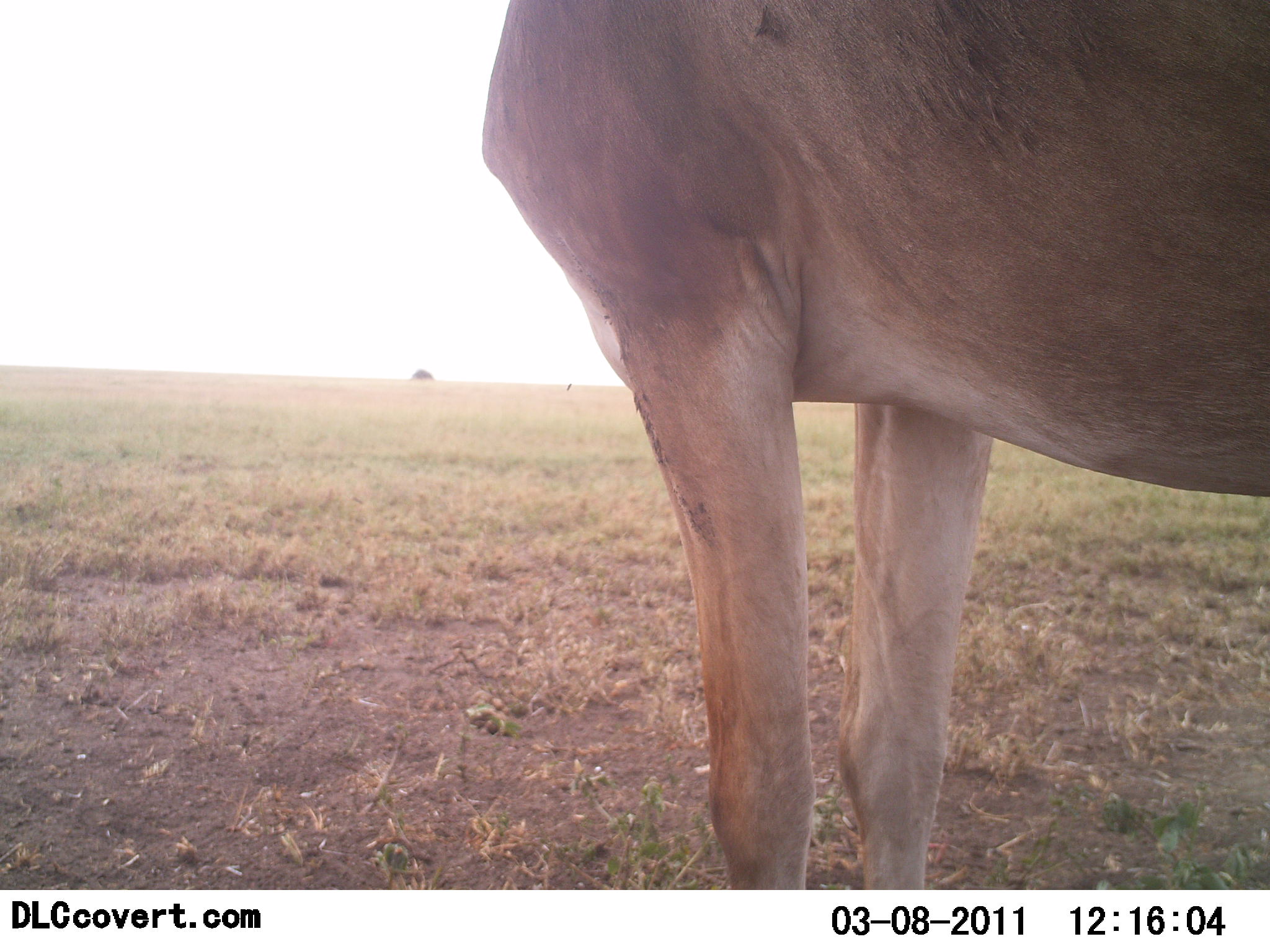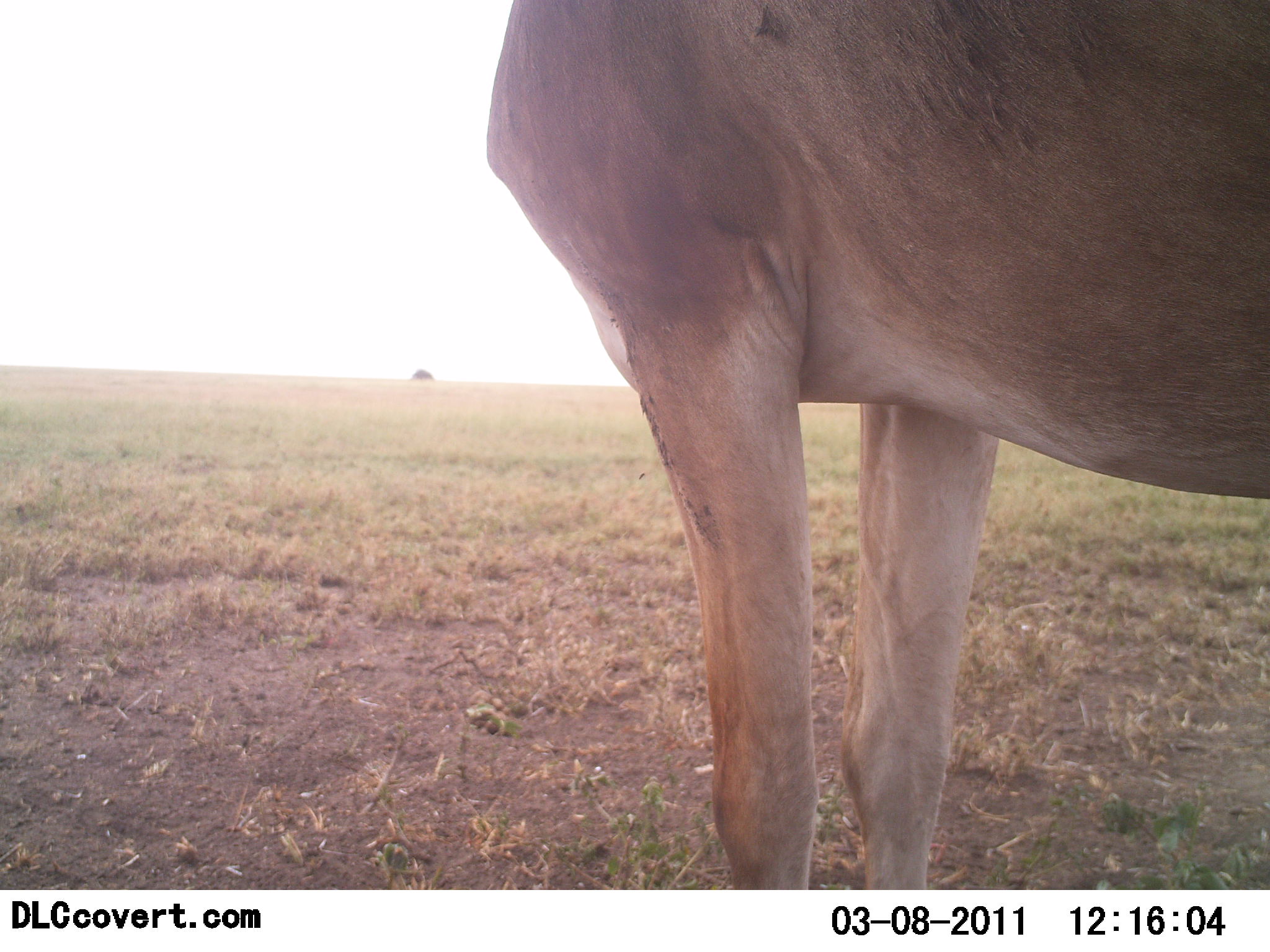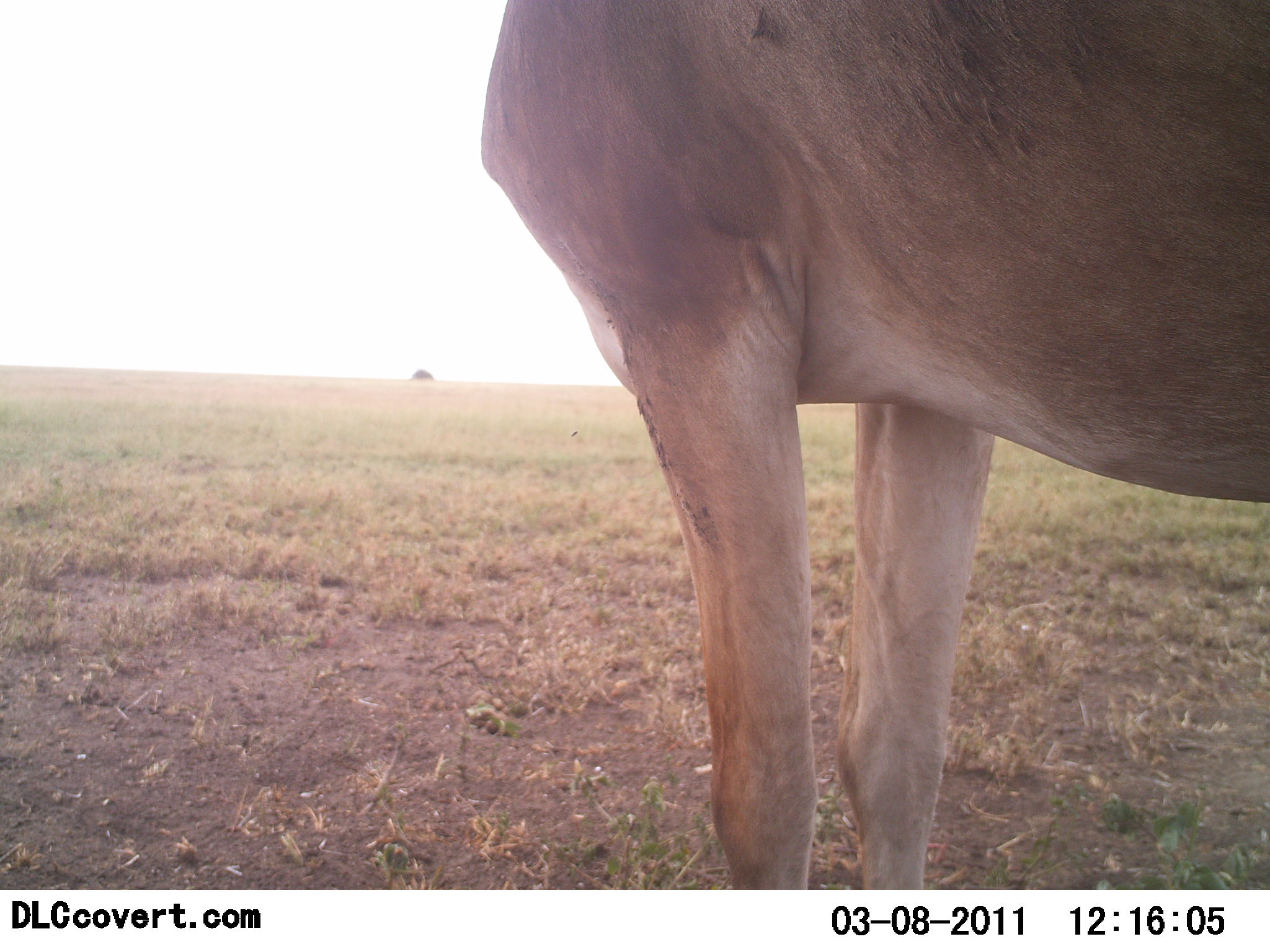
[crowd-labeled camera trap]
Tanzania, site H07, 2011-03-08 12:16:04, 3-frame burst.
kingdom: Animalia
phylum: Chordata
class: Mammalia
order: Artiodactyla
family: Bovidae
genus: Alcelaphus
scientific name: Alcelaphus buselaphus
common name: hartebeest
Hartebeest (Alcelaphus buselaphus), count 1. Behavior (volunteer vote fractions): standing 100%, resting 0%, moving 0%, interacting 0%. Young present (vote fraction): 0%. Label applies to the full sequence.